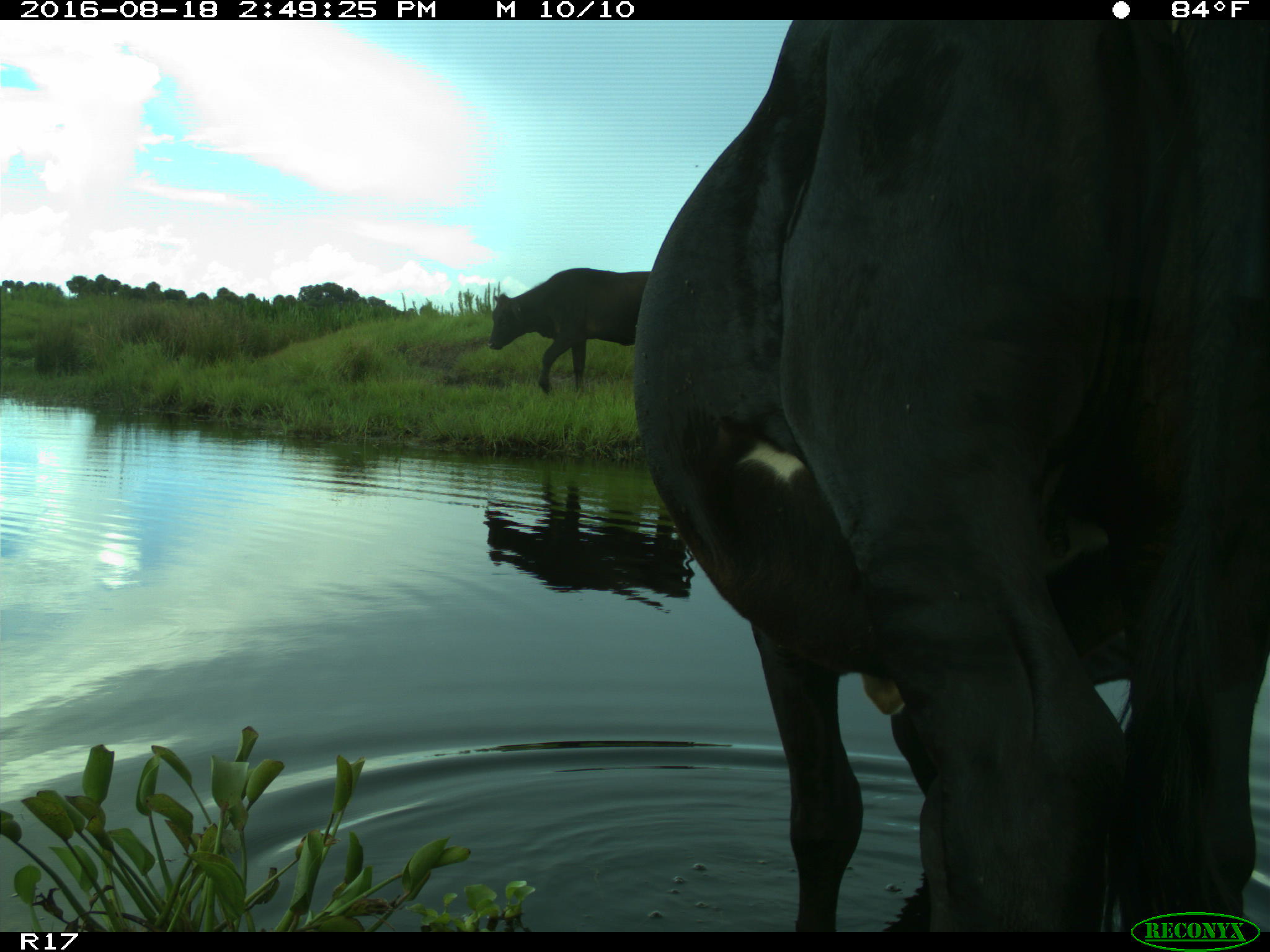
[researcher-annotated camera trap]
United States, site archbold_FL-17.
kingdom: Animalia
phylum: Chordata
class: Mammalia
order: Artiodactyla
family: Bovidae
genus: Bos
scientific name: Bos taurus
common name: domestic cow